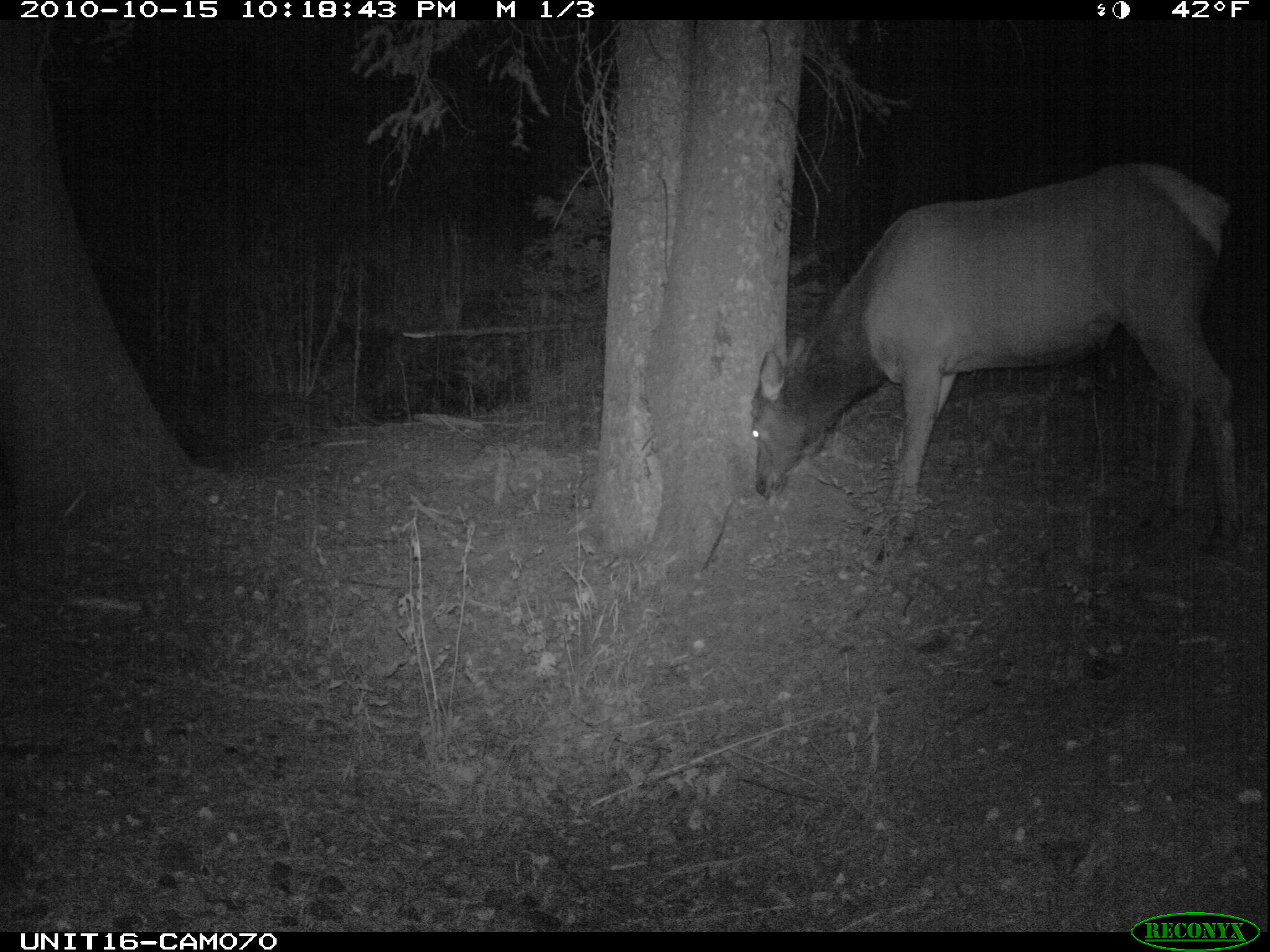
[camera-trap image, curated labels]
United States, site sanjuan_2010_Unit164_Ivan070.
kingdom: Animalia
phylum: Chordata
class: Mammalia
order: Artiodactyla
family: Cervidae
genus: Cervus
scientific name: Cervus elaphus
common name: red deer